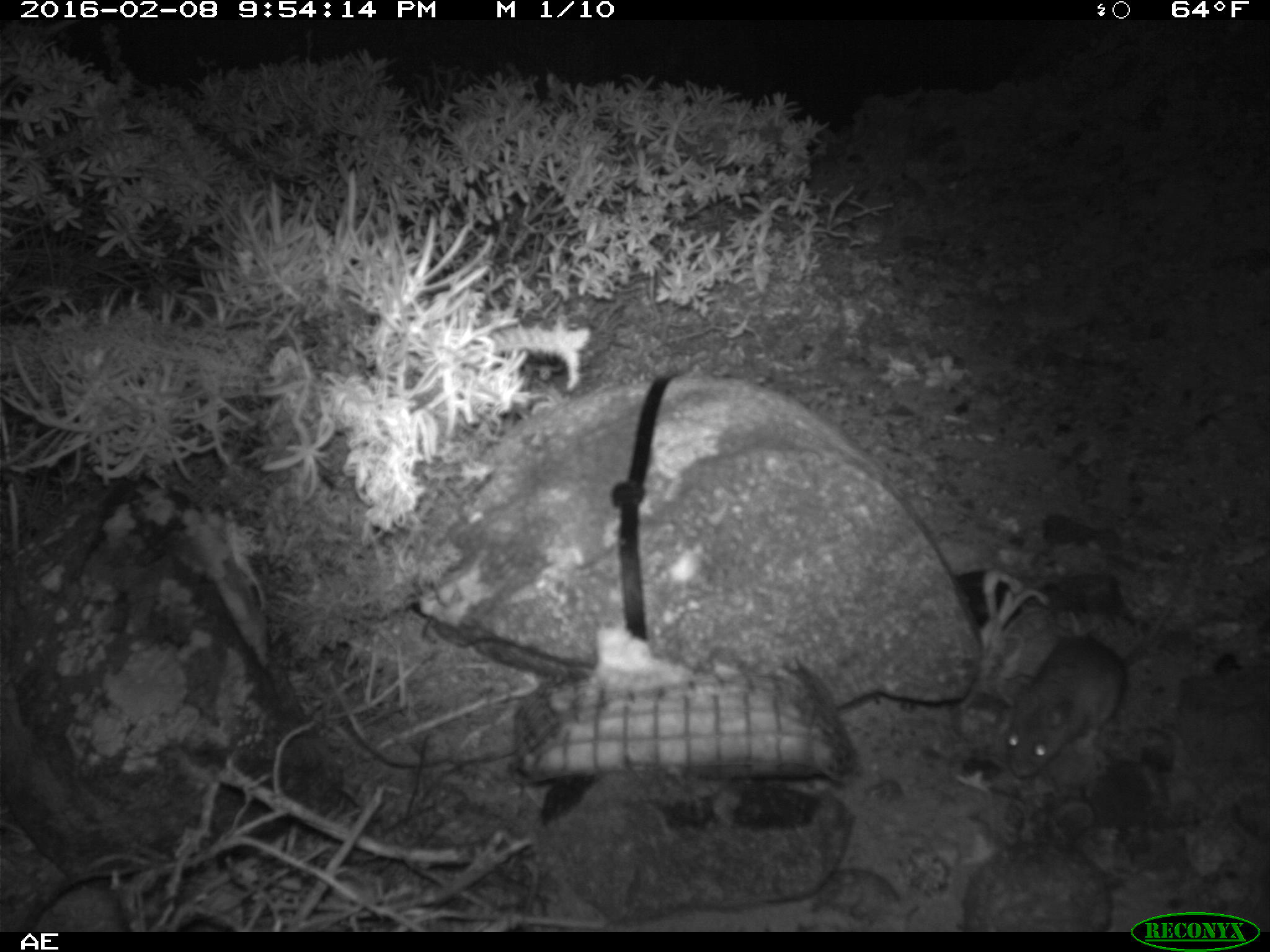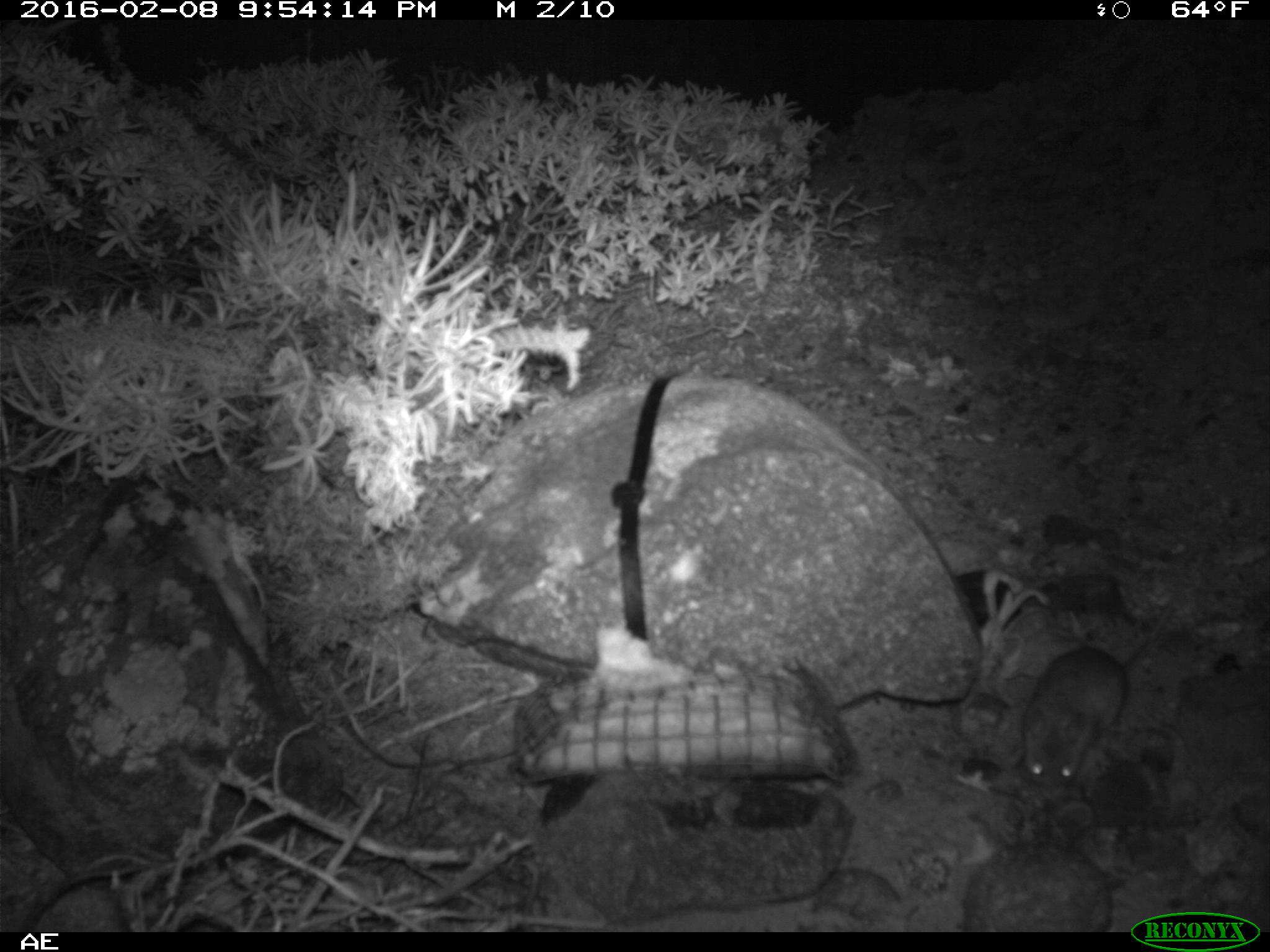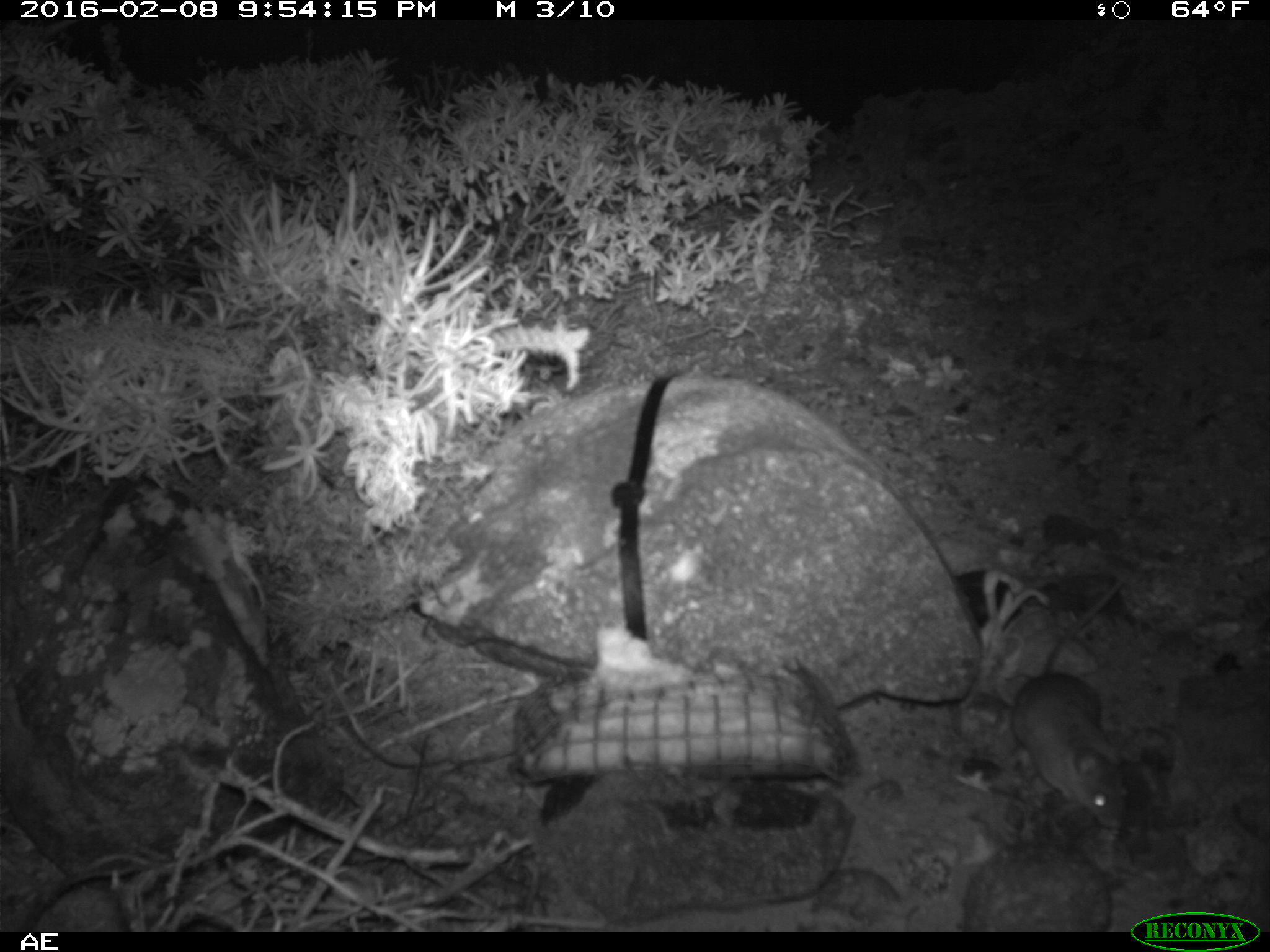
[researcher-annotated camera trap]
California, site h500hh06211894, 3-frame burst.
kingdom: Animalia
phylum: Chordata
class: Mammalia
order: Rodentia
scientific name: Rodentia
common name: rodent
Rodent (Rodentia).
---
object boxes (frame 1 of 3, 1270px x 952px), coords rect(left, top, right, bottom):
rodent: rect(1000, 566, 1195, 781)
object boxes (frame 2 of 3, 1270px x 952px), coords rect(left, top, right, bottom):
rodent: rect(1023, 609, 1236, 795)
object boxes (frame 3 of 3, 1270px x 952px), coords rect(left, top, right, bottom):
rodent: rect(1011, 571, 1132, 828)